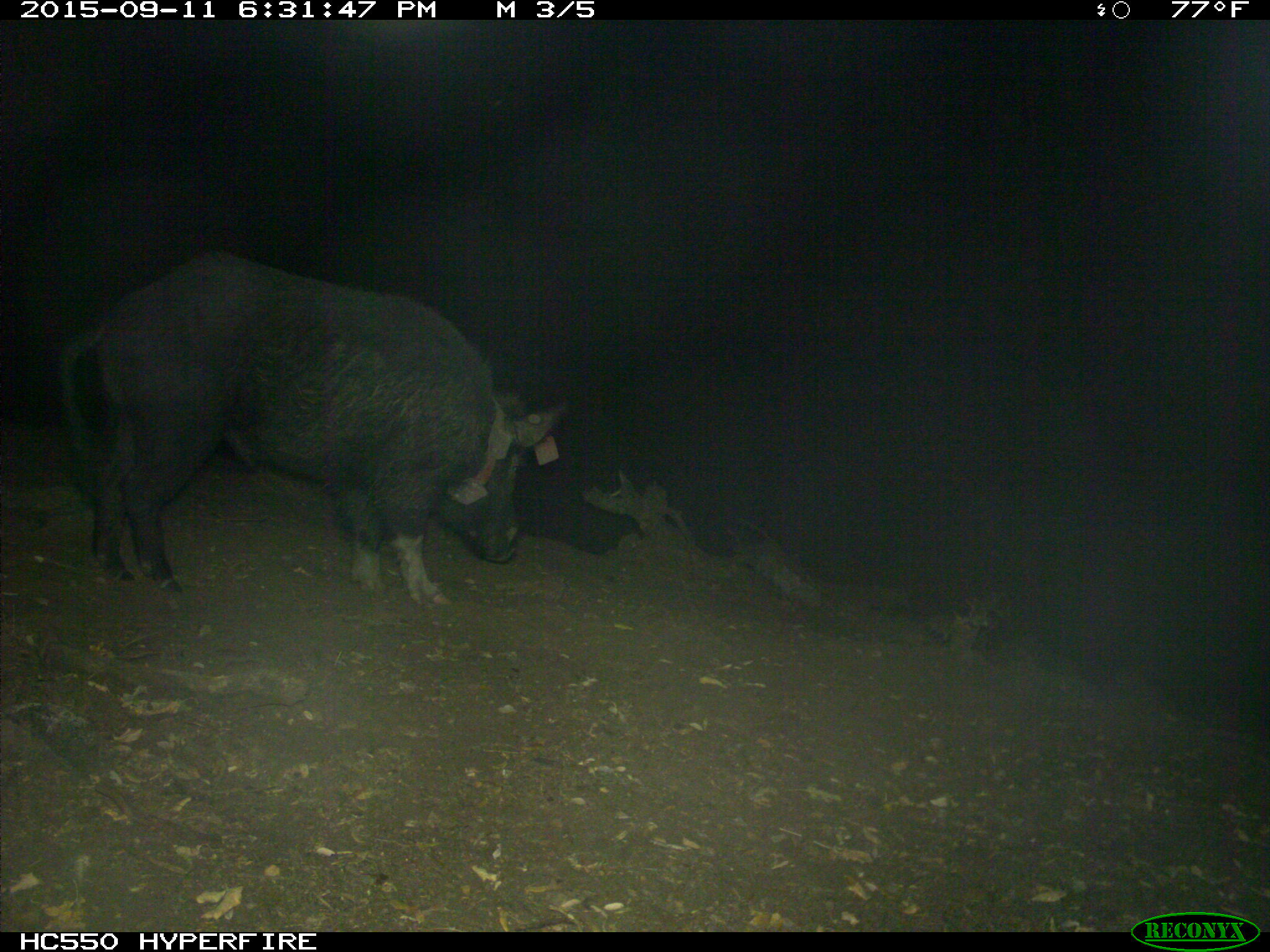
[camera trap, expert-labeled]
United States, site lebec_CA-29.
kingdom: Animalia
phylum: Chordata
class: Mammalia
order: Artiodactyla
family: Suidae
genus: Sus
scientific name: Sus scrofa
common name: wild boar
Sus scrofa (wild boar).